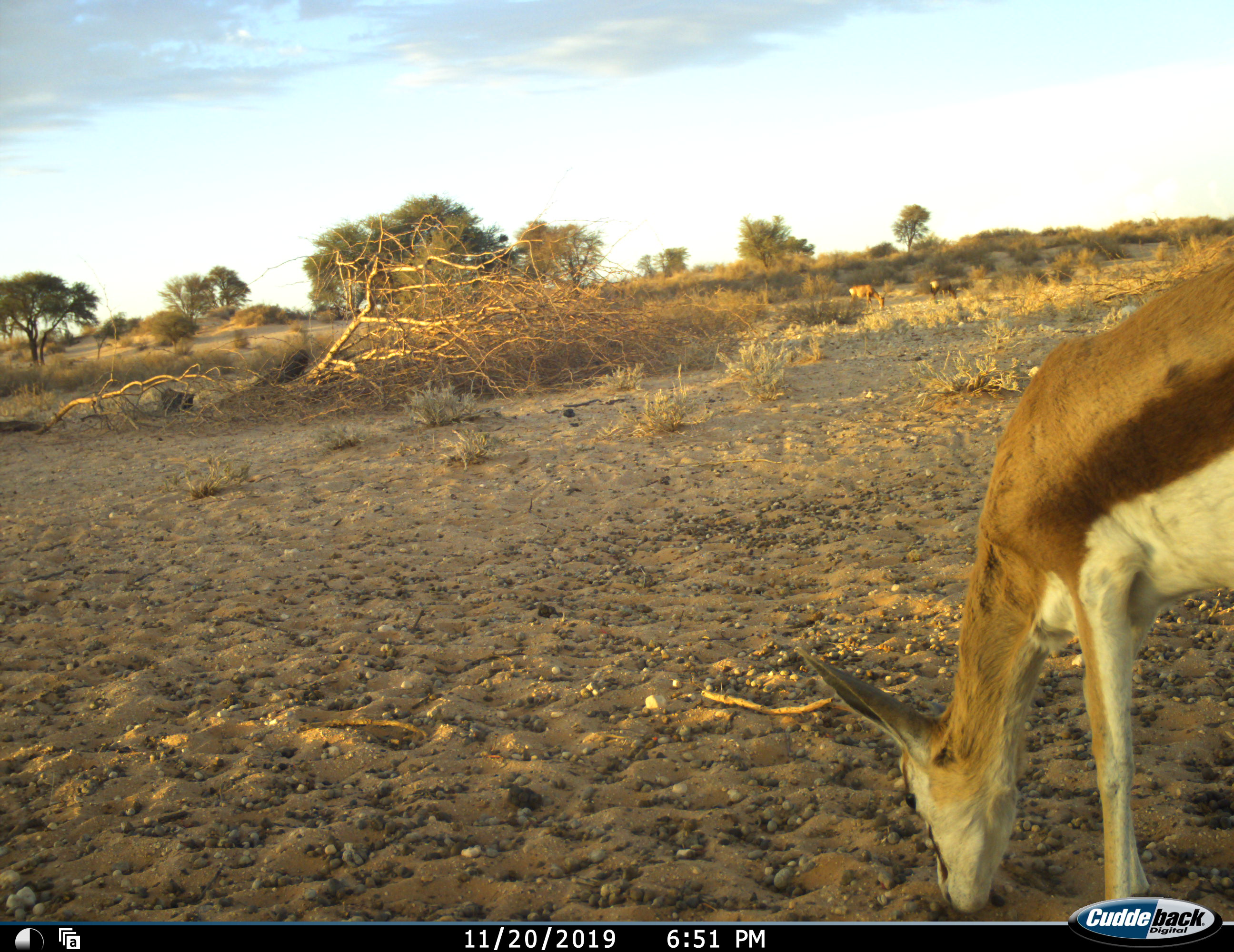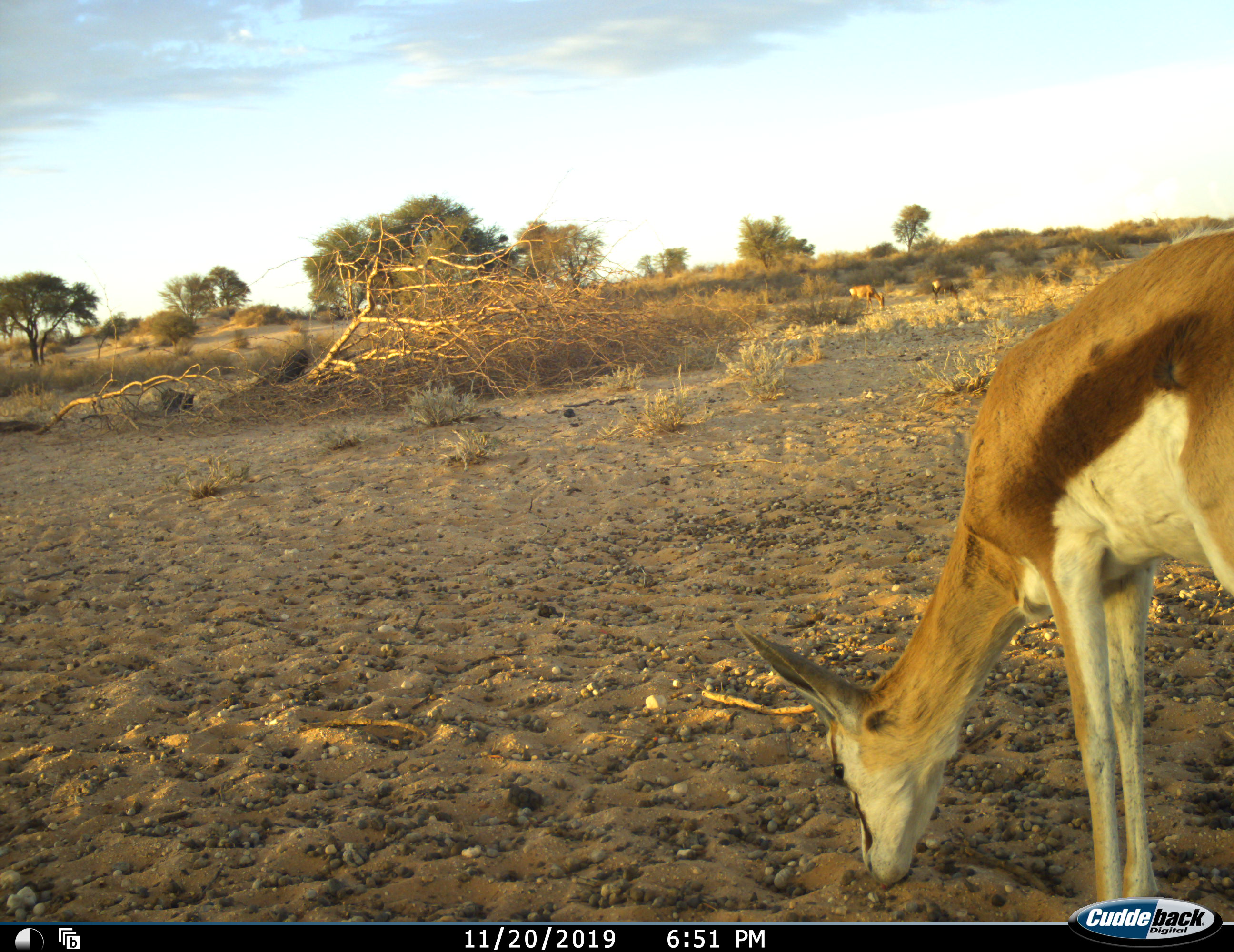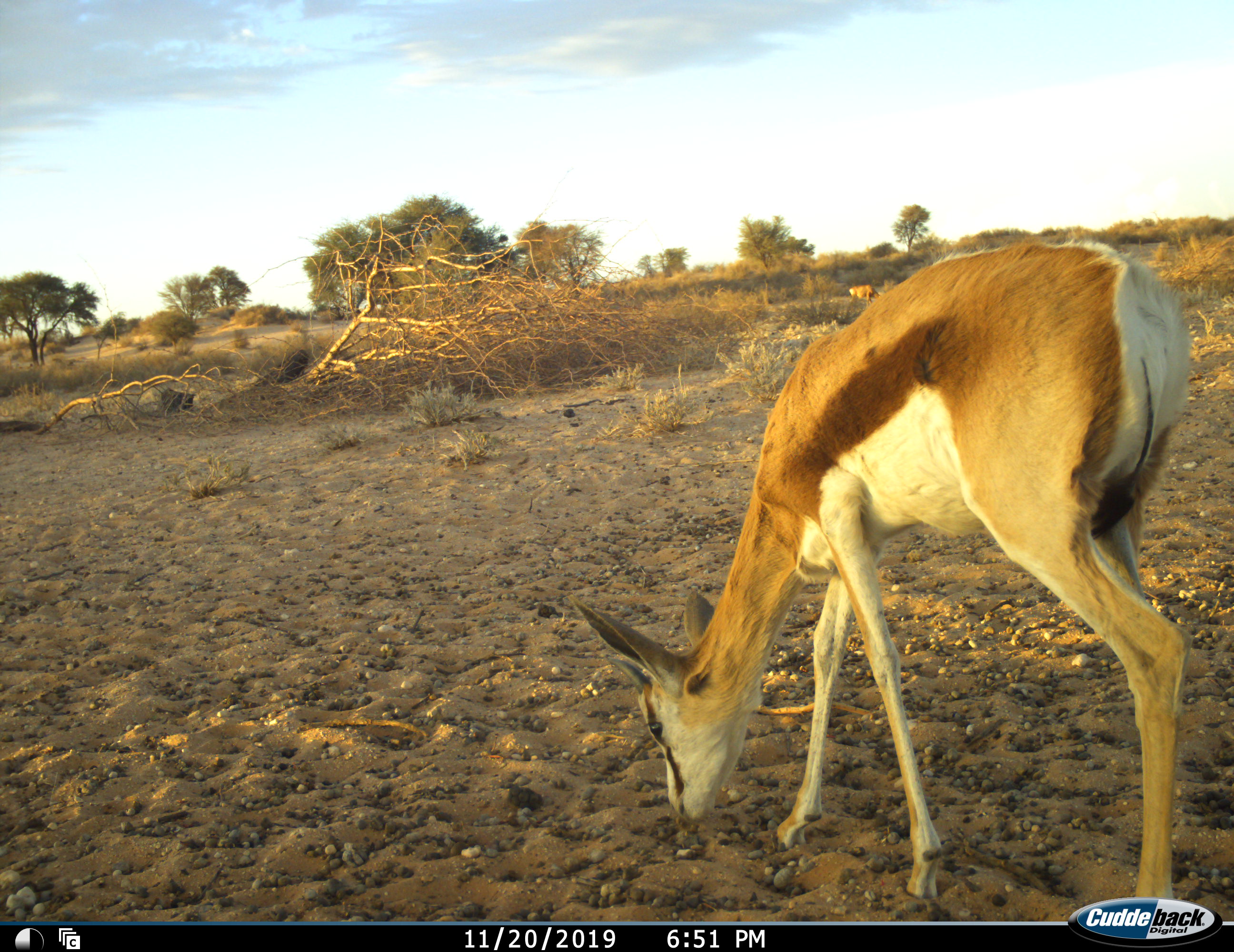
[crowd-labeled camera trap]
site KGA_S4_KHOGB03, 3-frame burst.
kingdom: Animalia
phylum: Chordata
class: Mammalia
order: Artiodactyla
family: Bovidae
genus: Antidorcas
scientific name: Antidorcas marsupialis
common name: springbok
Springbok (Antidorcas marsupialis), count 1. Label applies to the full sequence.